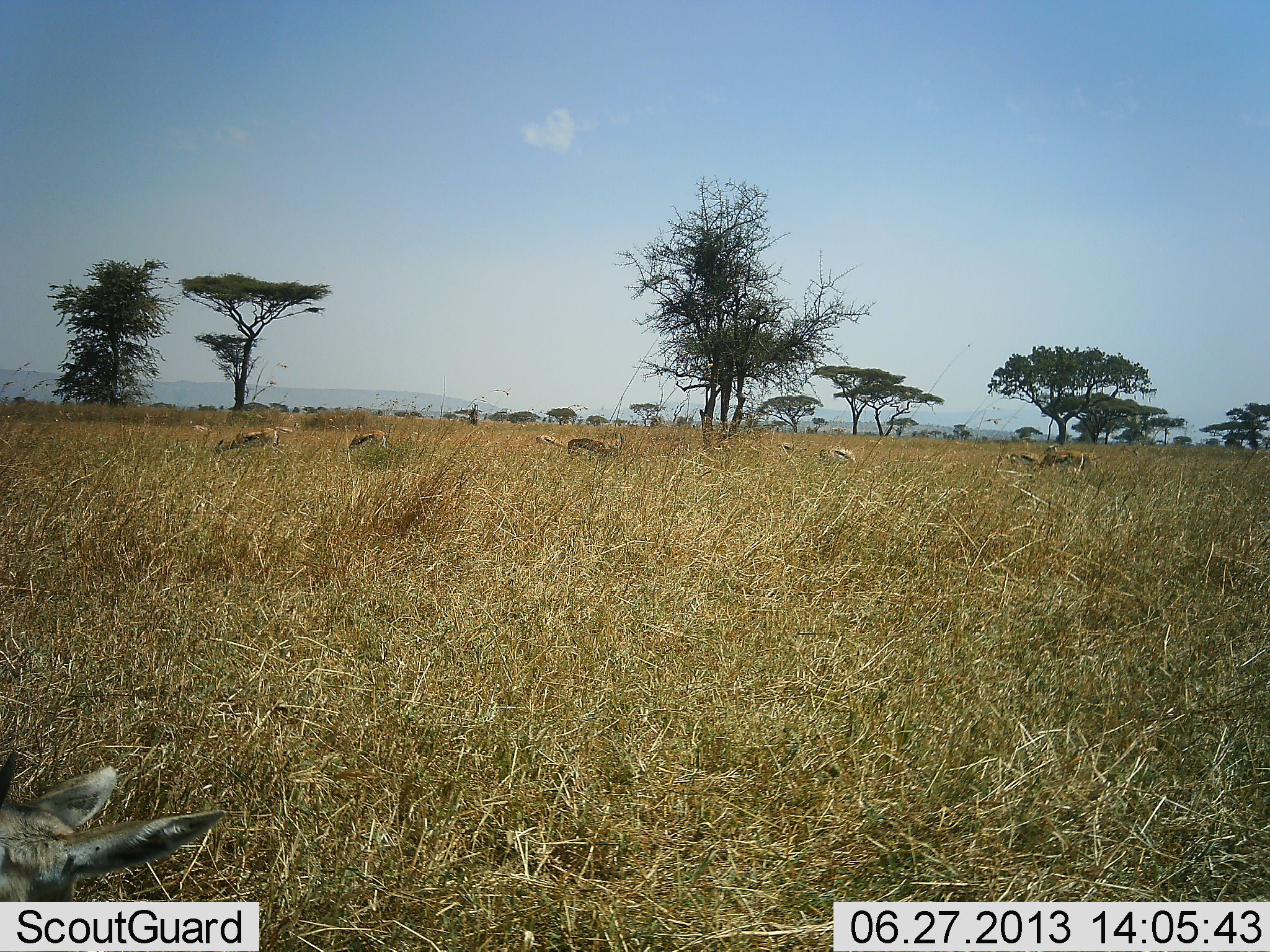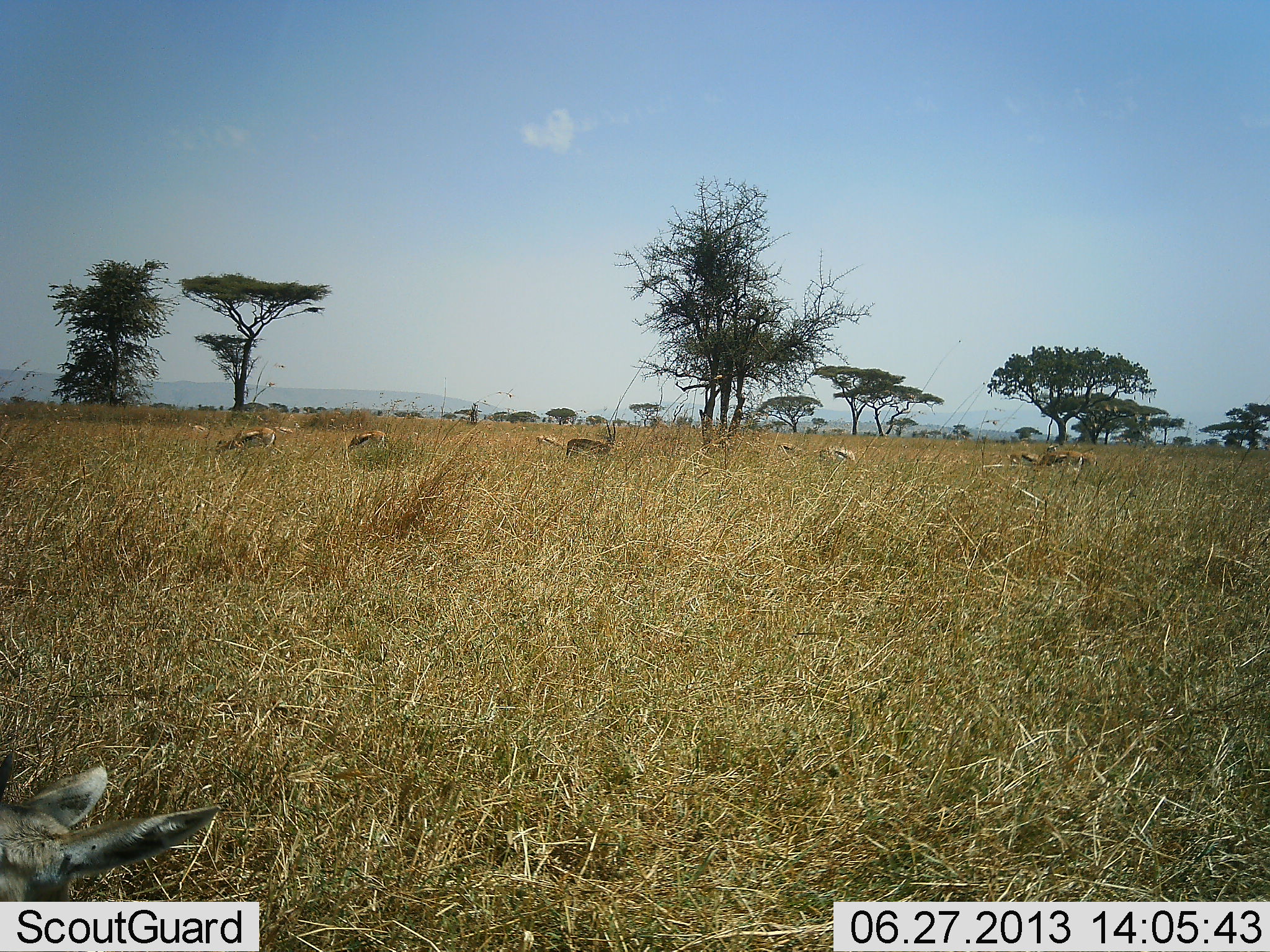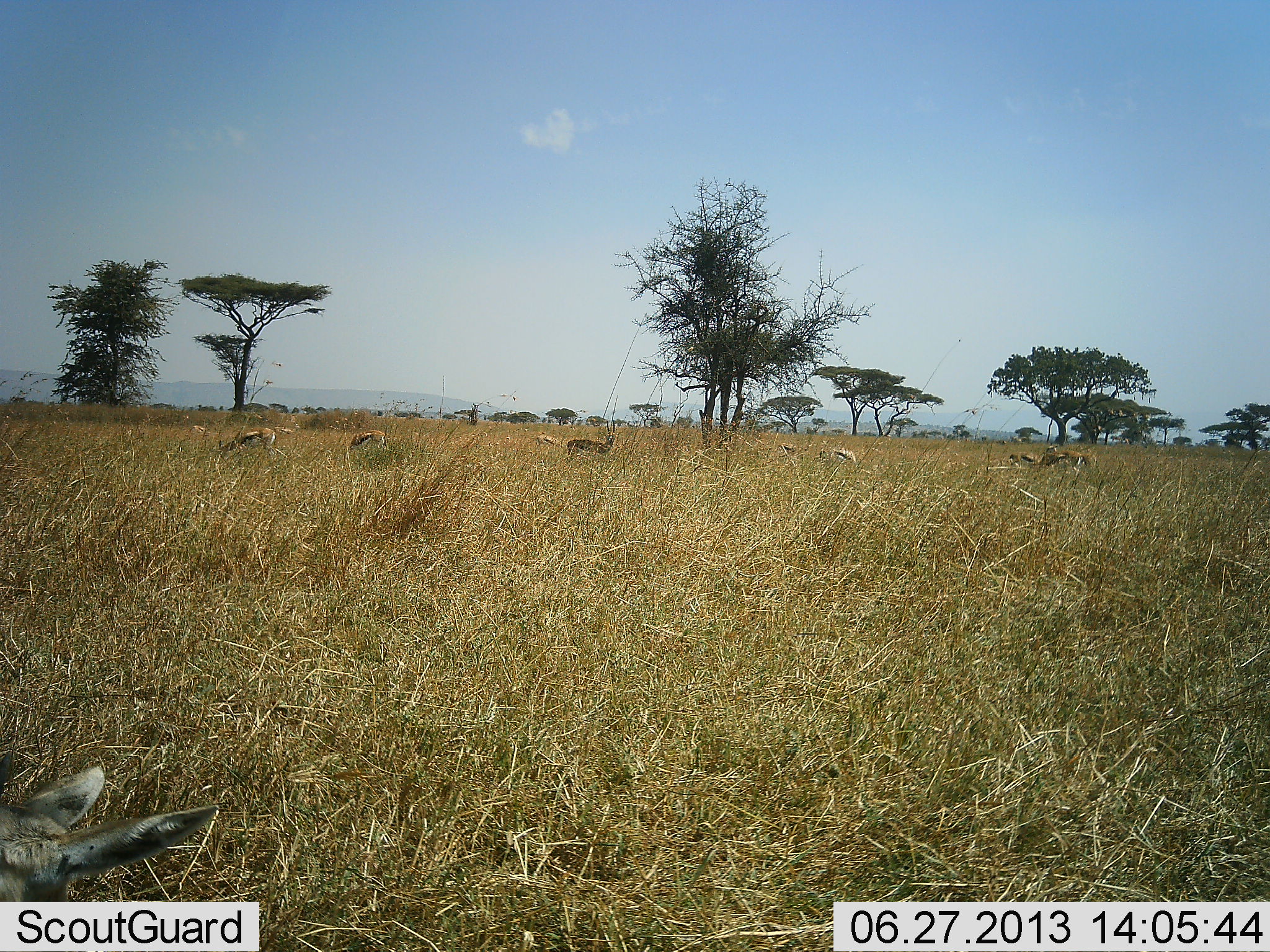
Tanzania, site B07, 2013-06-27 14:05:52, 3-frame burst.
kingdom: Animalia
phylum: Chordata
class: Mammalia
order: Artiodactyla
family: Bovidae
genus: Eudorcas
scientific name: Eudorcas thomsonii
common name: thomson's gazelle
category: gazellethomsons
Gazellethomsons (thomson's gazelle) (Eudorcas thomsonii), count 9. Behavior (volunteer vote fractions): standing 71%, resting 12%, moving 18%, interacting 6%. Young present (vote fraction): 6%. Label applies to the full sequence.